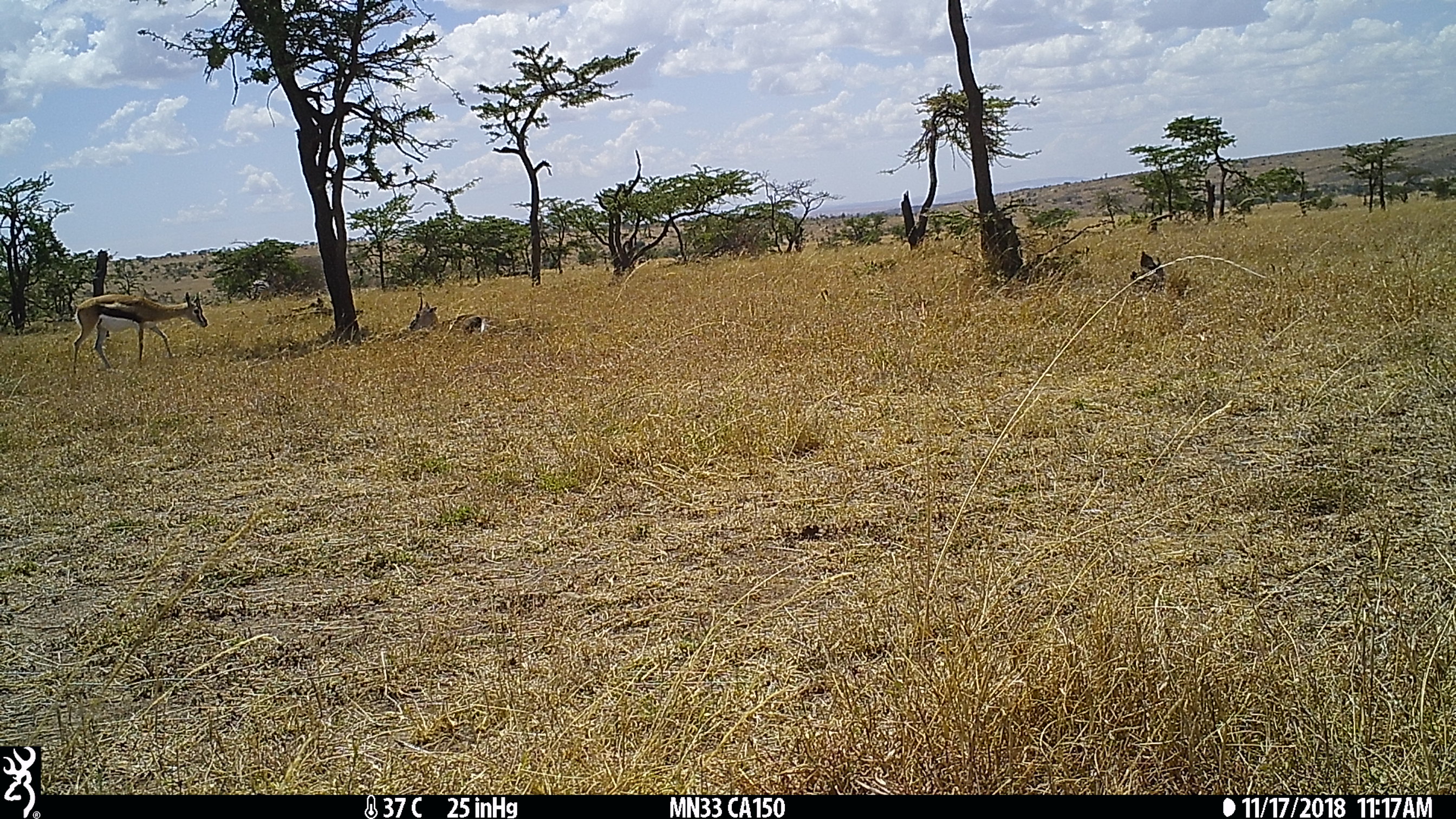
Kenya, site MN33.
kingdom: Animalia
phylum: Chordata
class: Mammalia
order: Artiodactyla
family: Bovidae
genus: Eudorcas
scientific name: Eudorcas thomsonii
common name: thomon's gazelle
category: gazelle thomsons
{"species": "gazelle thomsons (thomon's gazelle) (Eudorcas thomsonii)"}